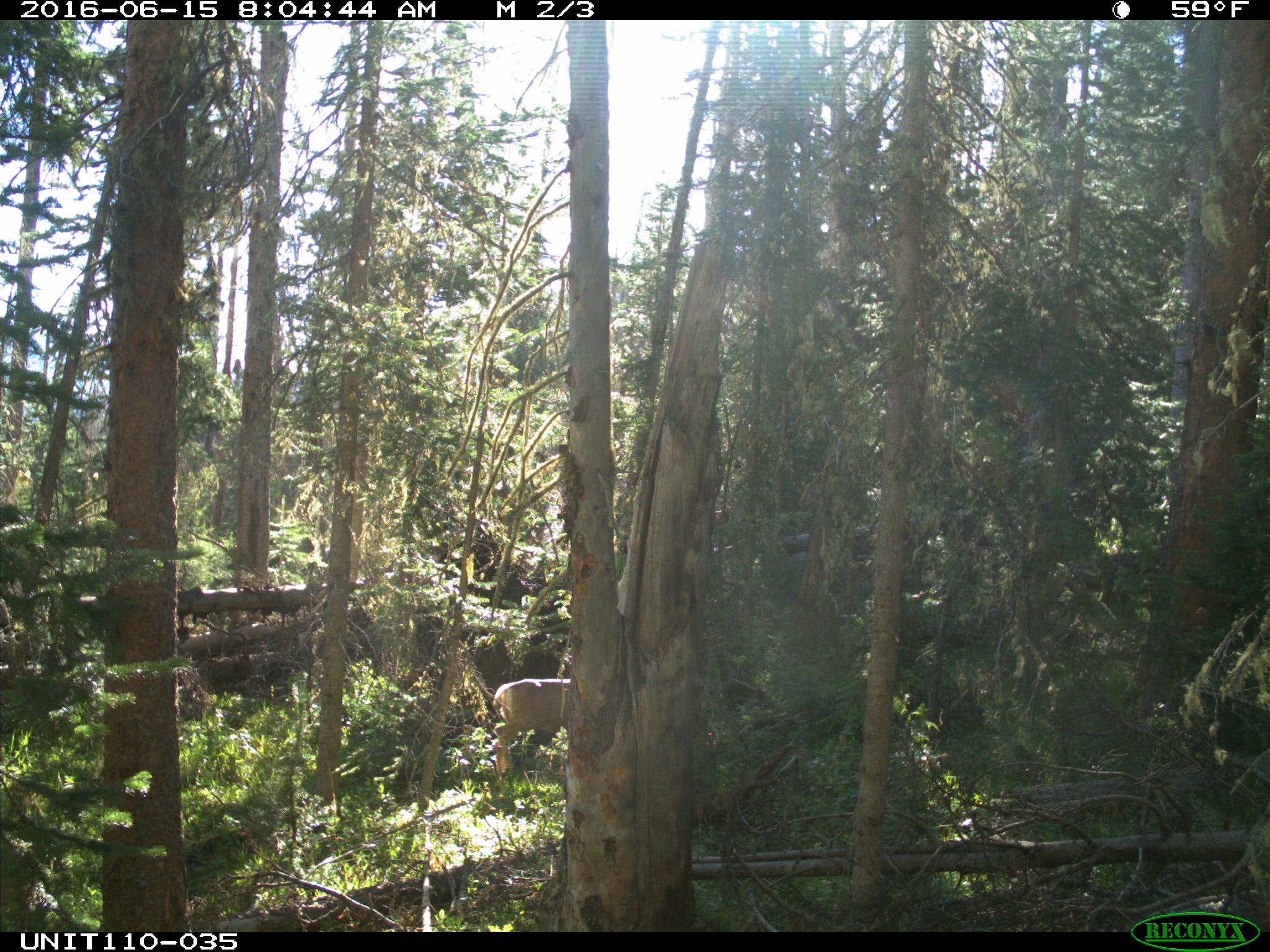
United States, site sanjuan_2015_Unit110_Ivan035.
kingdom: Animalia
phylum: Chordata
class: Mammalia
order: Artiodactyla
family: Cervidae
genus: Odocoileus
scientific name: Odocoileus hemionus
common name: mule deer